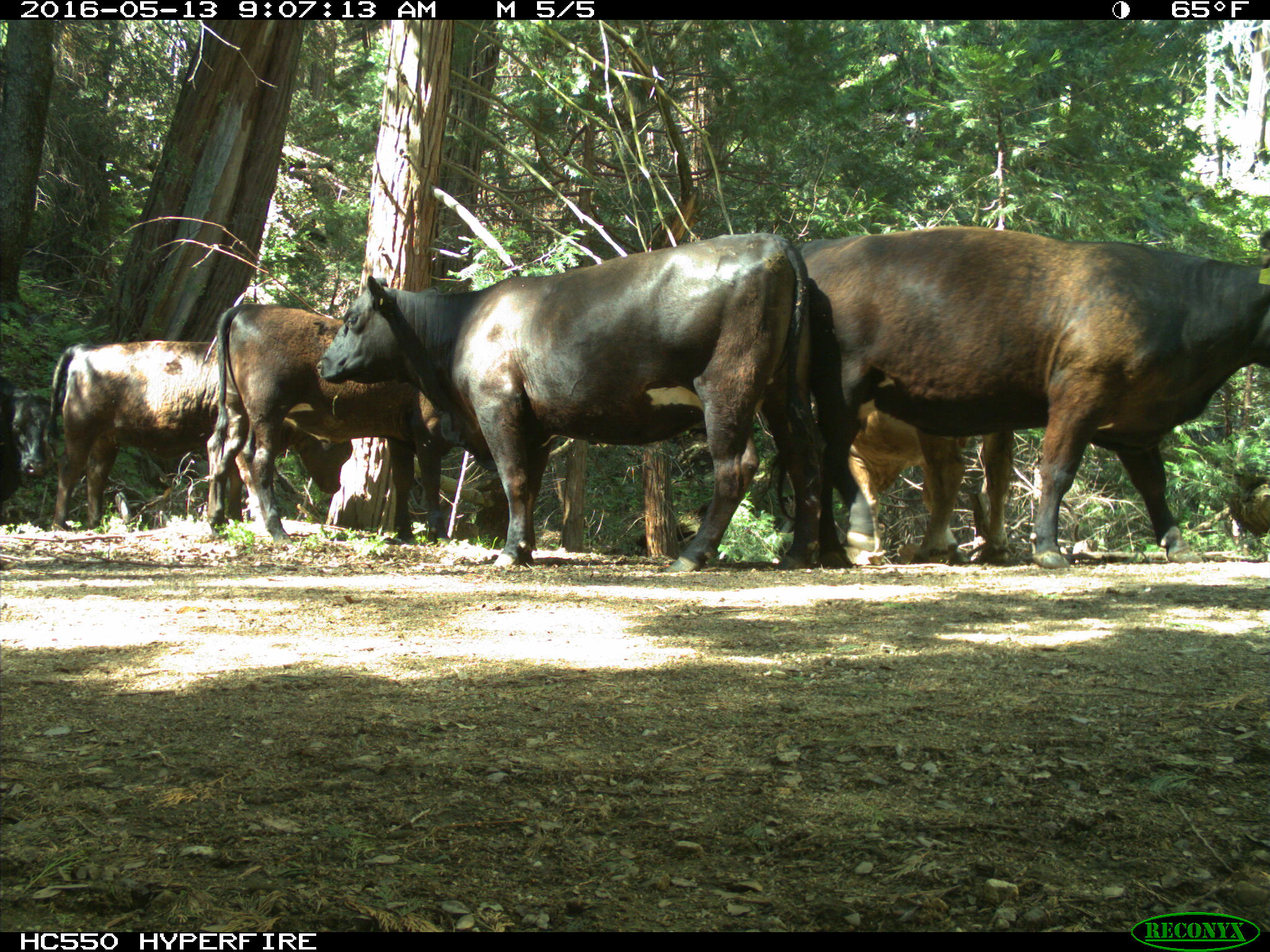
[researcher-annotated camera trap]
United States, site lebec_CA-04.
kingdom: Animalia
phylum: Chordata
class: Mammalia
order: Artiodactyla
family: Bovidae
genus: Bos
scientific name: Bos taurus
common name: domestic cow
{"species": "Bos taurus (domestic cow)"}